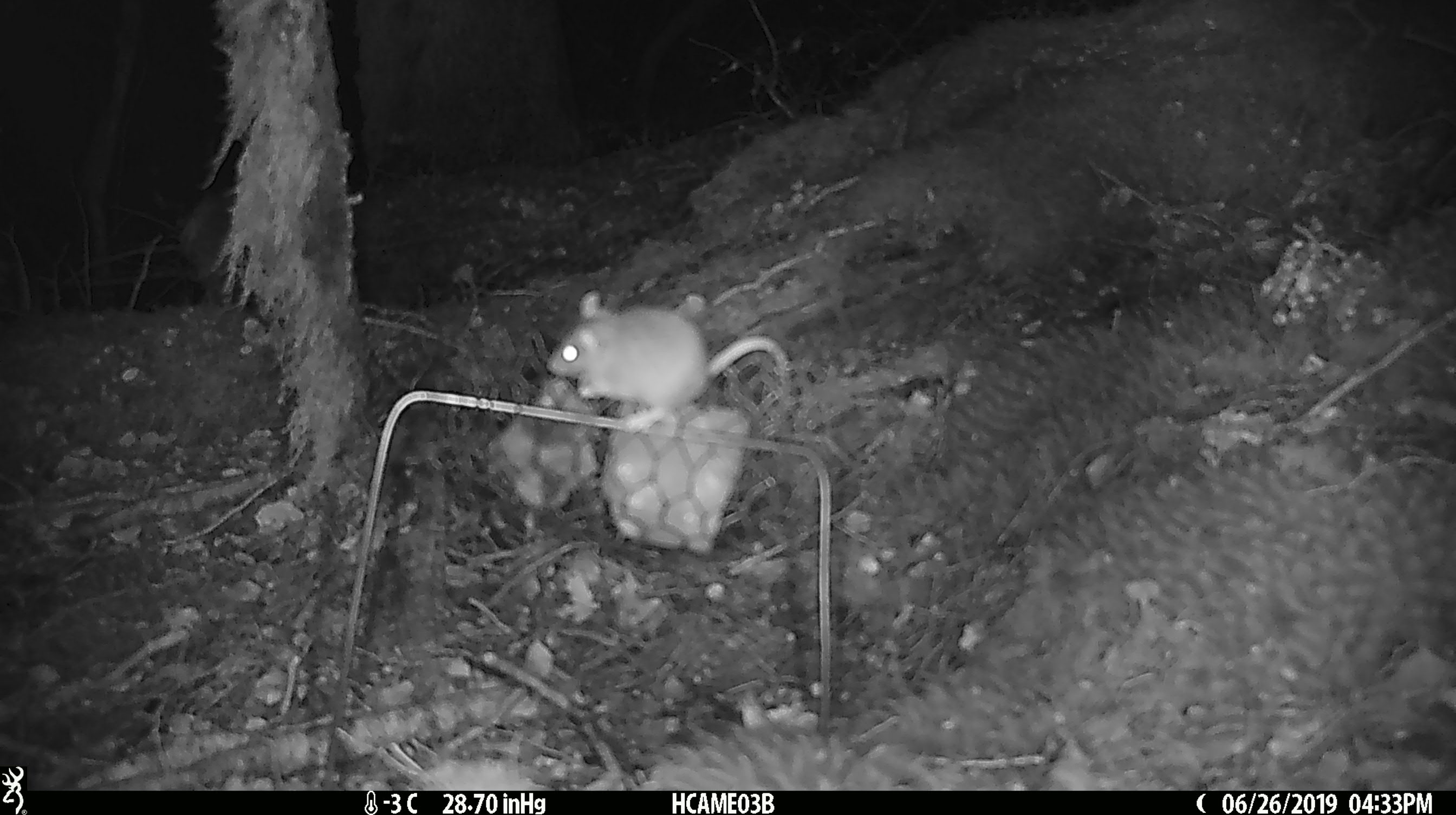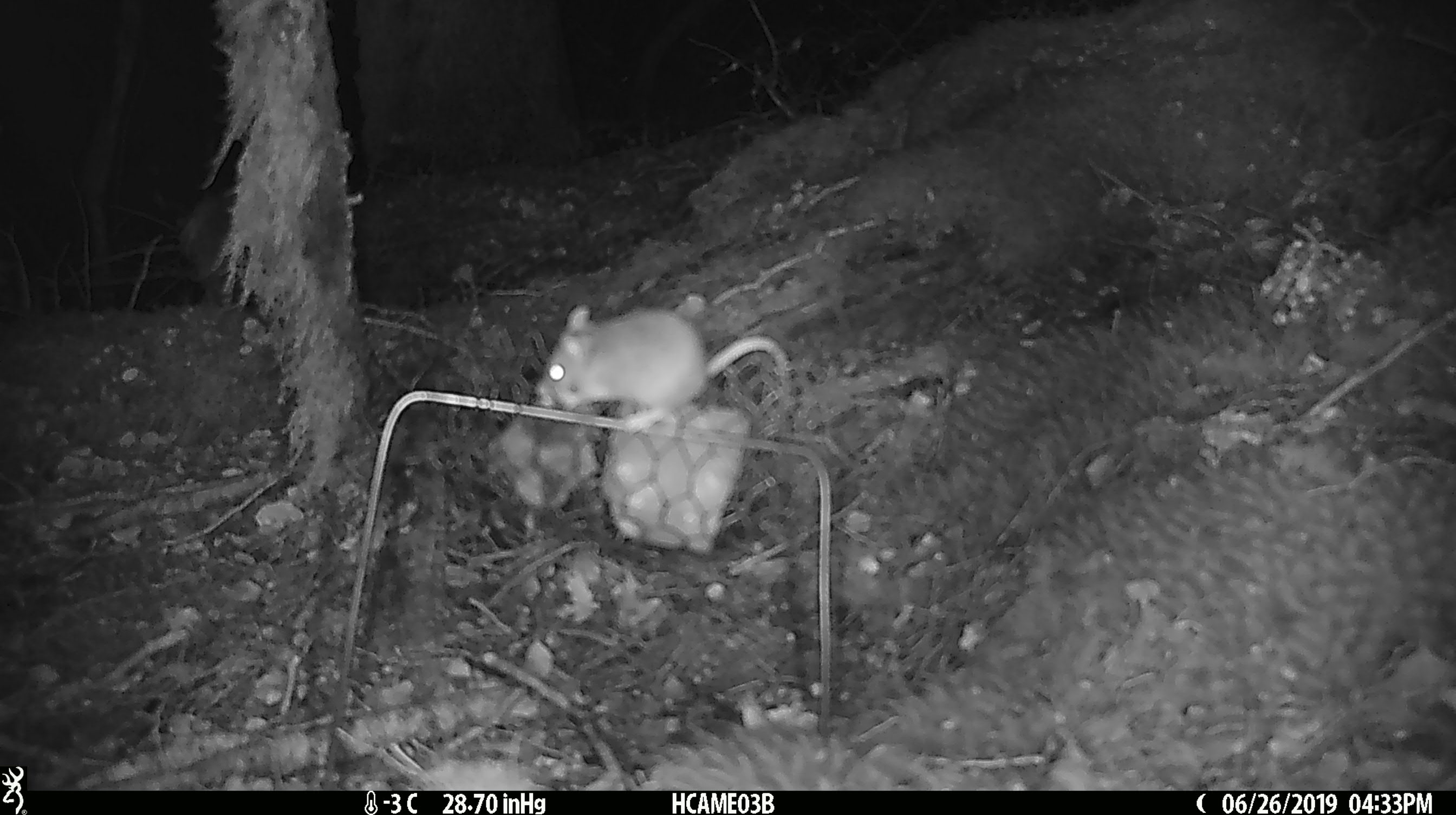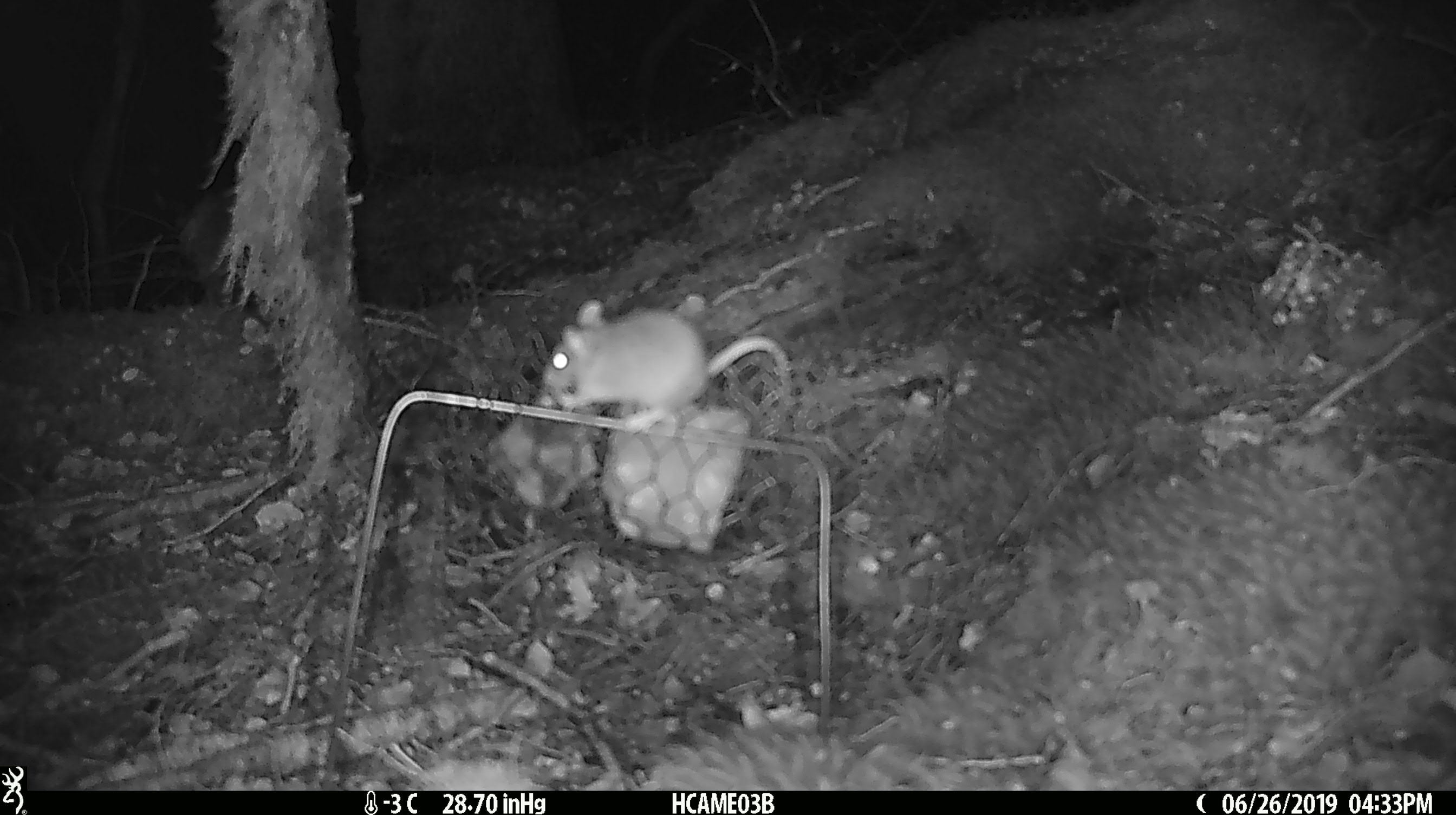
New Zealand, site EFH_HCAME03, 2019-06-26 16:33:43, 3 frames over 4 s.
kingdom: Animalia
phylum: Chordata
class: Mammalia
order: Rodentia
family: Muridae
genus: Mus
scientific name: Mus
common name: mouse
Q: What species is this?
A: Mouse (Mus).